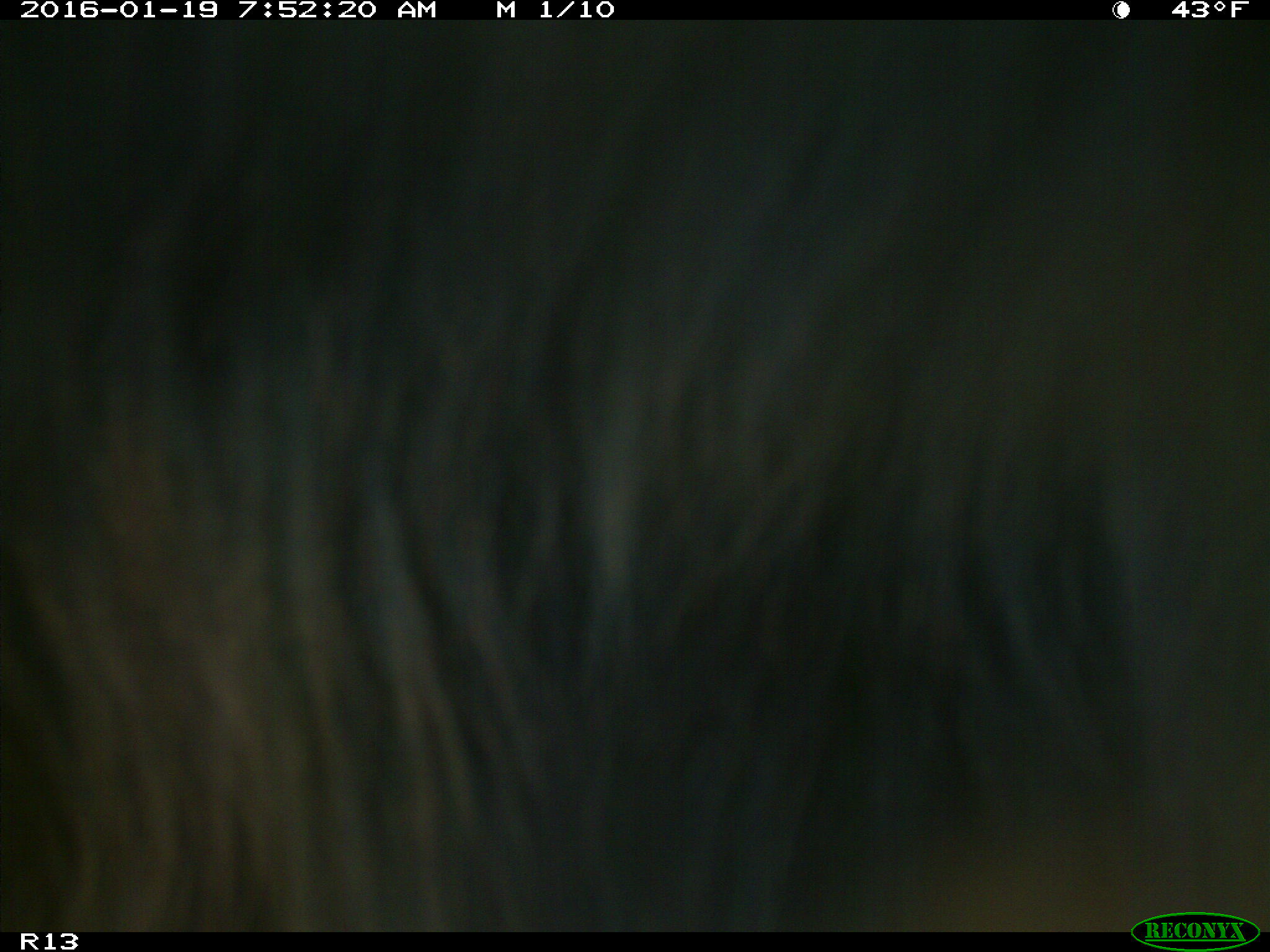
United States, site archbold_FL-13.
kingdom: Animalia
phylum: Chordata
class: Mammalia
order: Artiodactyla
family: Bovidae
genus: Bos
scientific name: Bos taurus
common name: domestic cow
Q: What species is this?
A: Bos taurus (domestic cow).